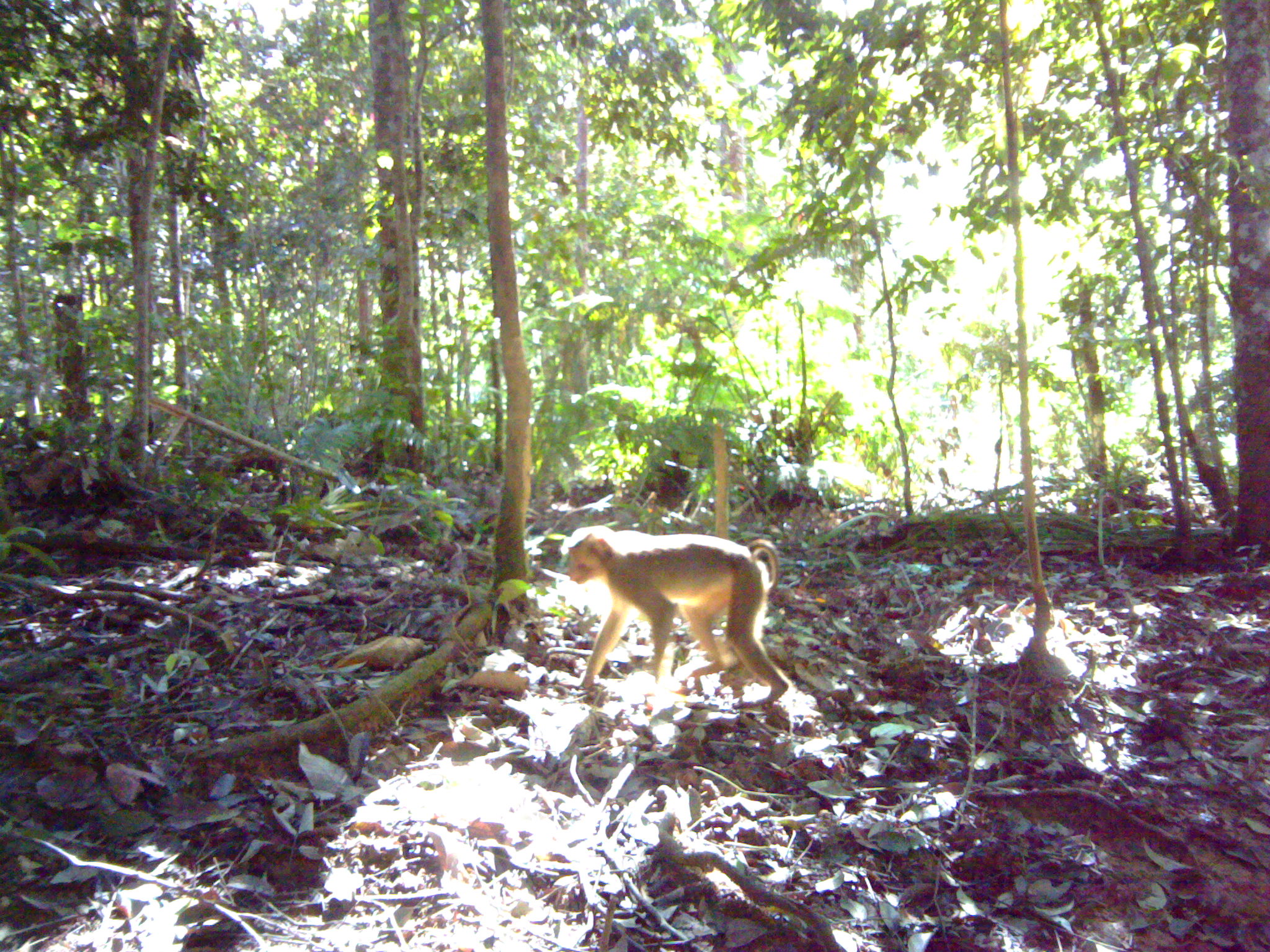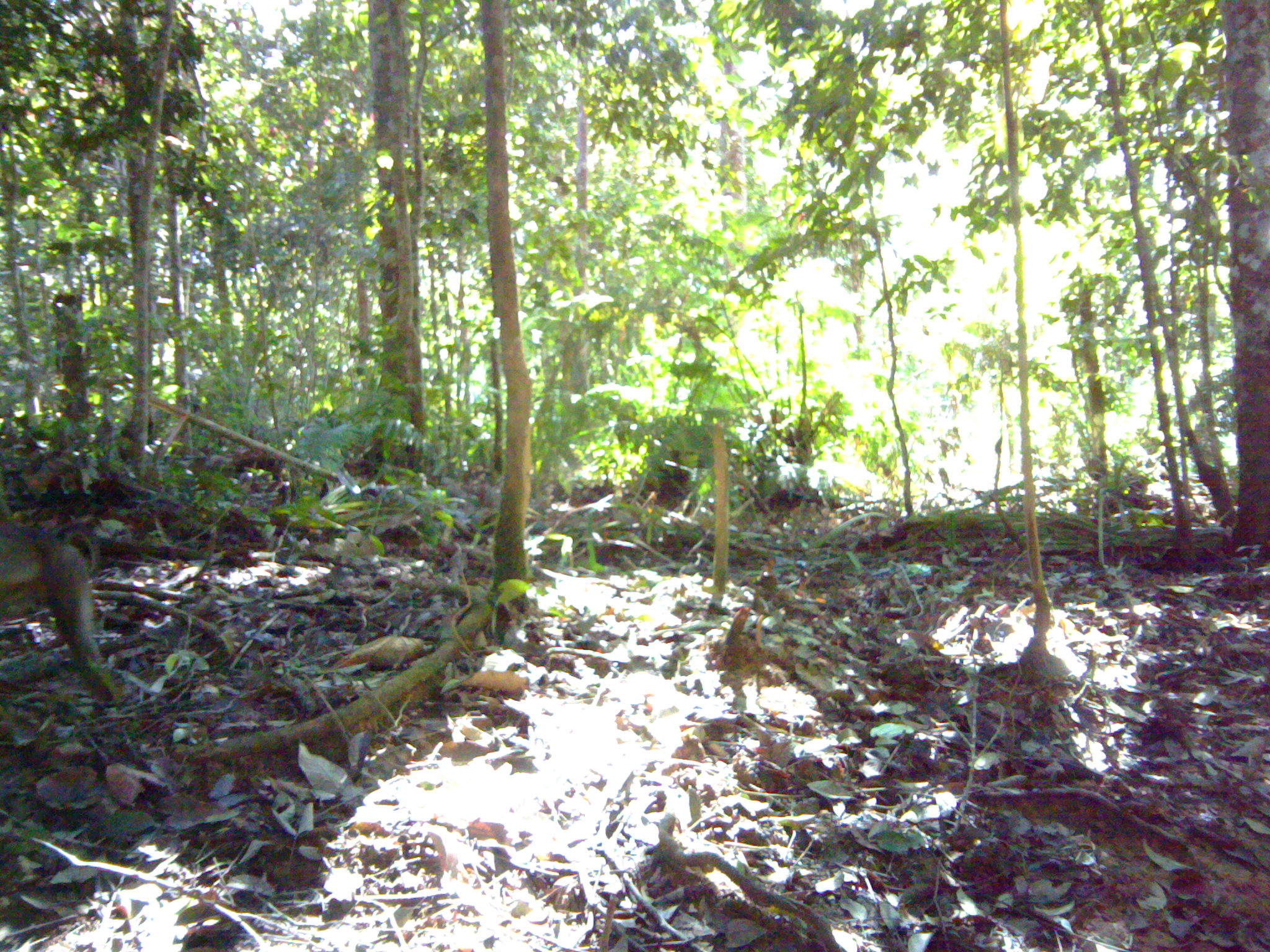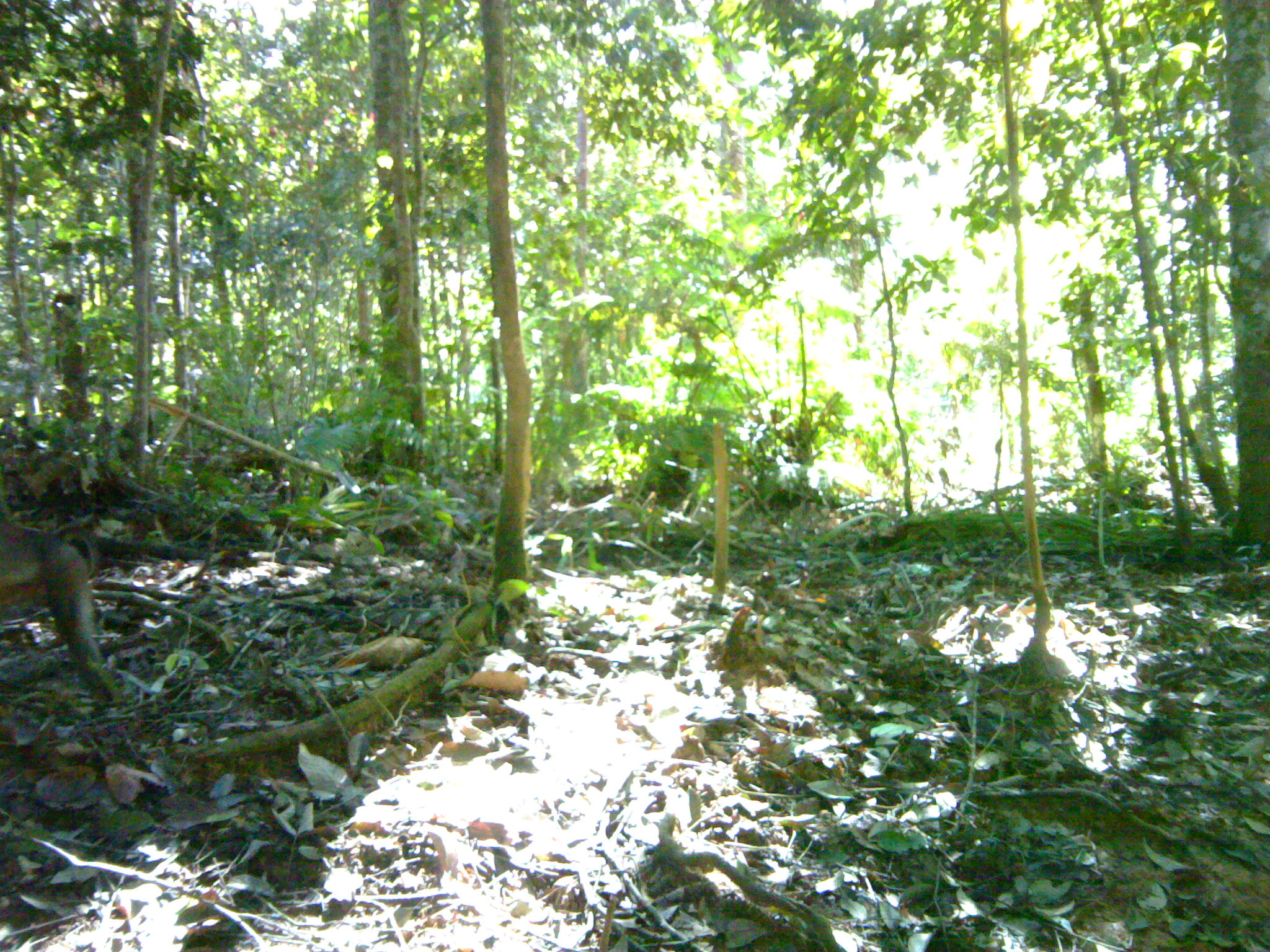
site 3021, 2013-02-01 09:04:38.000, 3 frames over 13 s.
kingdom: Animalia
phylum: Chordata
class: Mammalia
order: Primates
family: Cercopithecidae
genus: Macaca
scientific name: Macaca nemestrina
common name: southern pig-tailed macaque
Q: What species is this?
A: Macaca nemestrina (southern pig-tailed macaque).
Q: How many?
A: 1.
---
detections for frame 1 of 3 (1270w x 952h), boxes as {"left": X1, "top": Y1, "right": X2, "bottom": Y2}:
macaca nemestrina: {"left": 561, "top": 524, "right": 788, "bottom": 707}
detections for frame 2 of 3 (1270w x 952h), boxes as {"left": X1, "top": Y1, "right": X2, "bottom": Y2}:
unknown: {"left": 1, "top": 522, "right": 122, "bottom": 703}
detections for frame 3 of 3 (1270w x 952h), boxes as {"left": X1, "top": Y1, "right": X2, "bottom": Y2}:
unknown: {"left": 0, "top": 505, "right": 116, "bottom": 703}